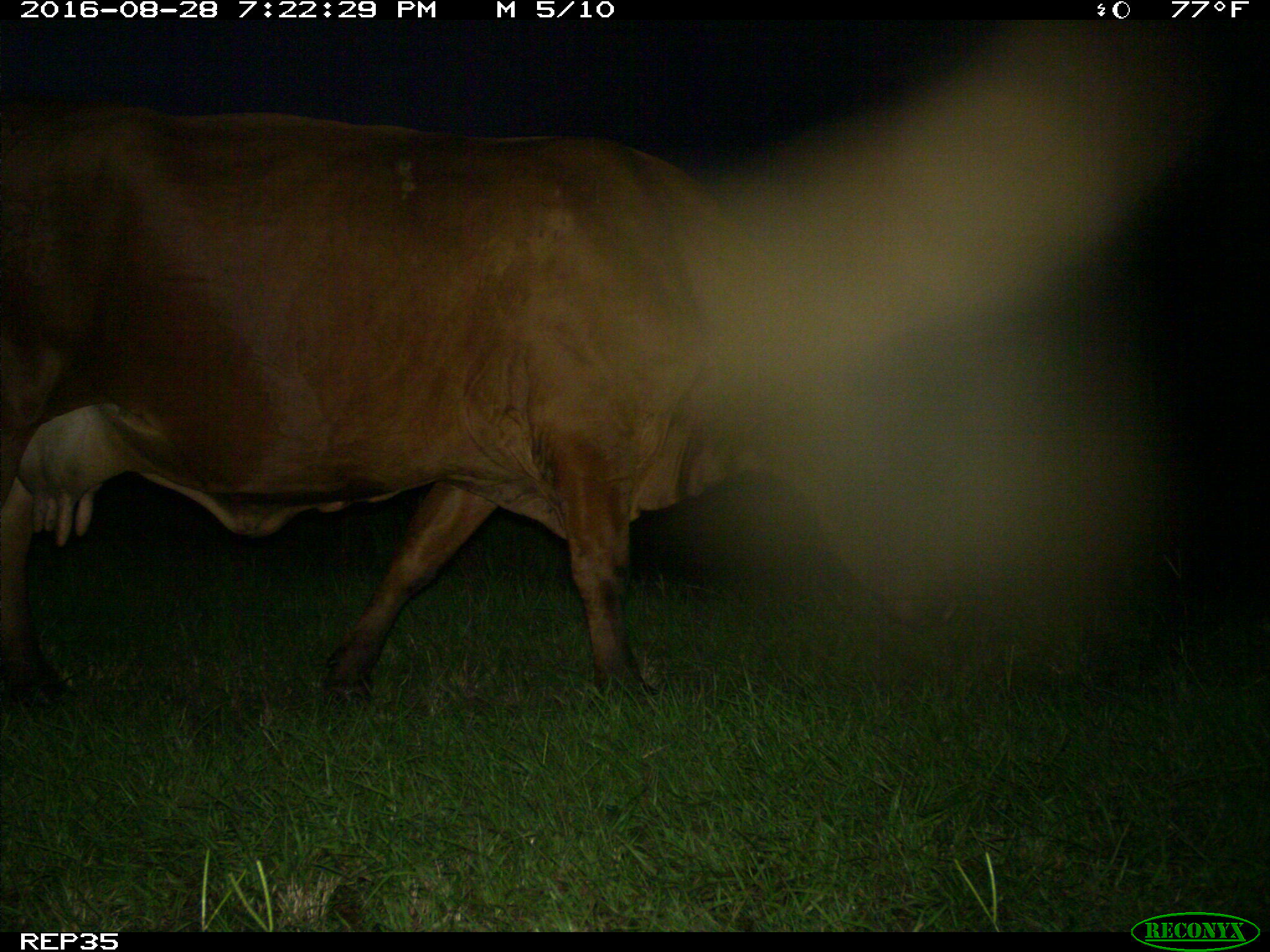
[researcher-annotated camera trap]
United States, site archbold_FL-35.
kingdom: Animalia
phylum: Chordata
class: Mammalia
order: Artiodactyla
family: Bovidae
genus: Bos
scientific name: Bos taurus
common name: domestic cow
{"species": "Bos taurus (domestic cow)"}